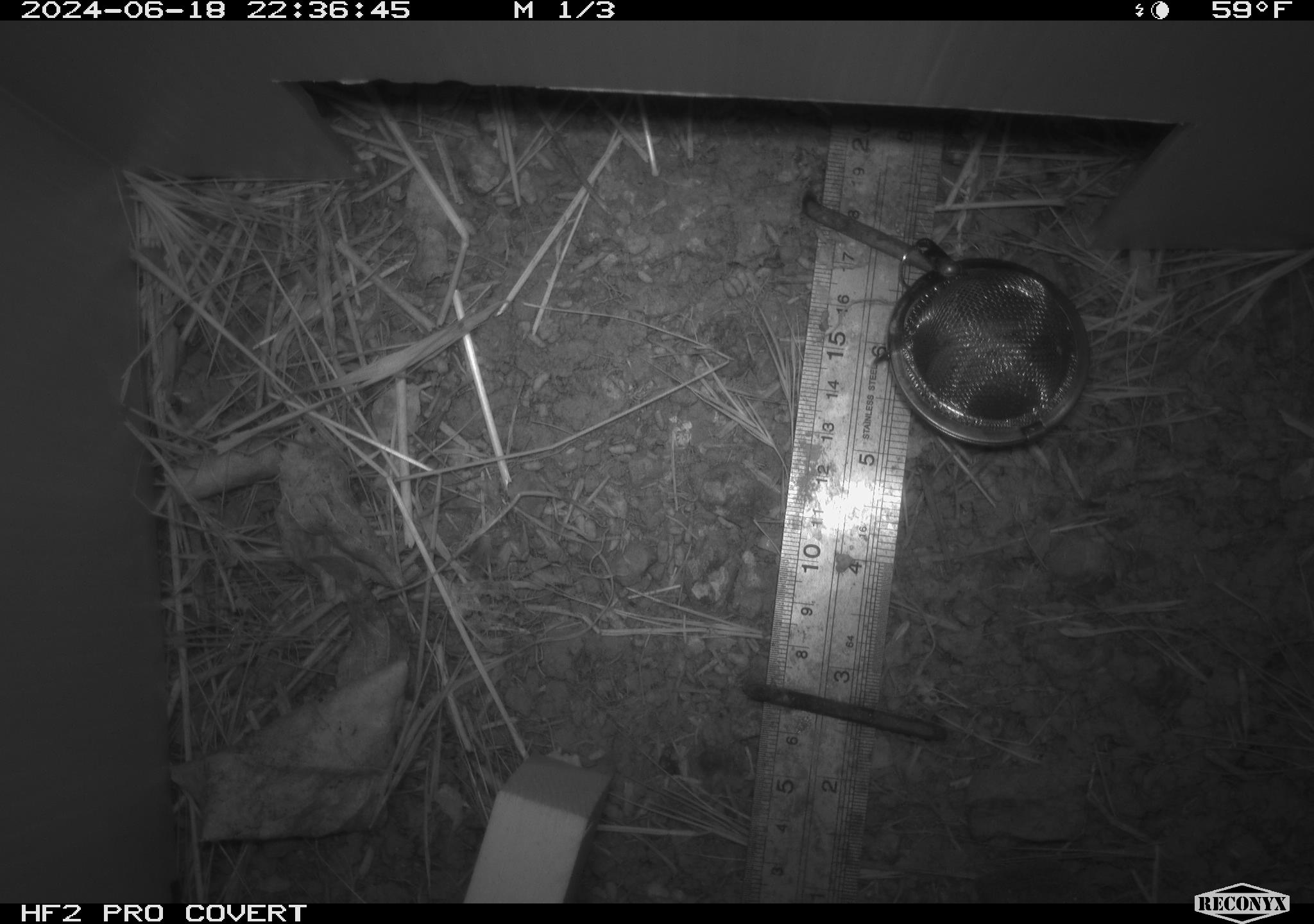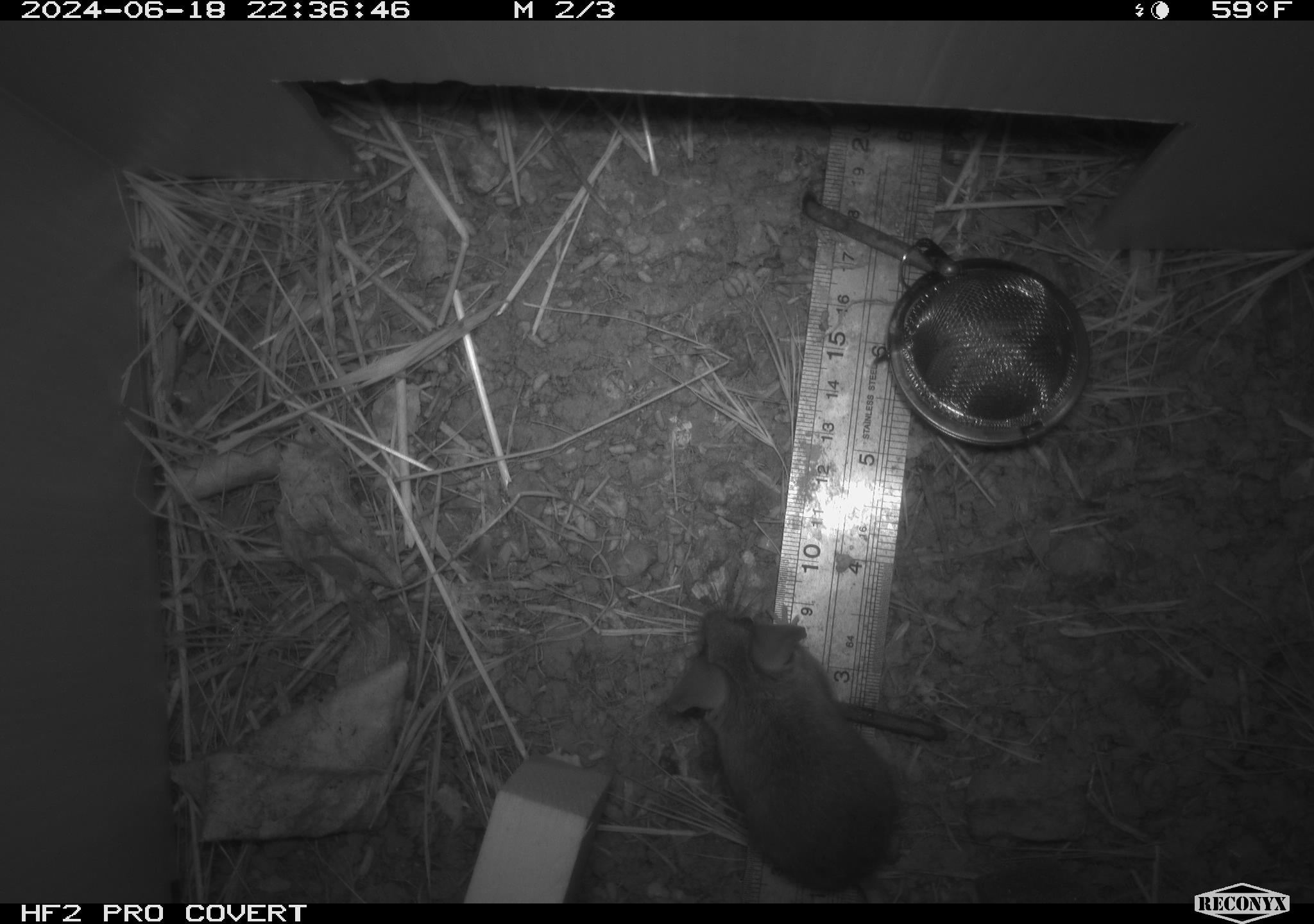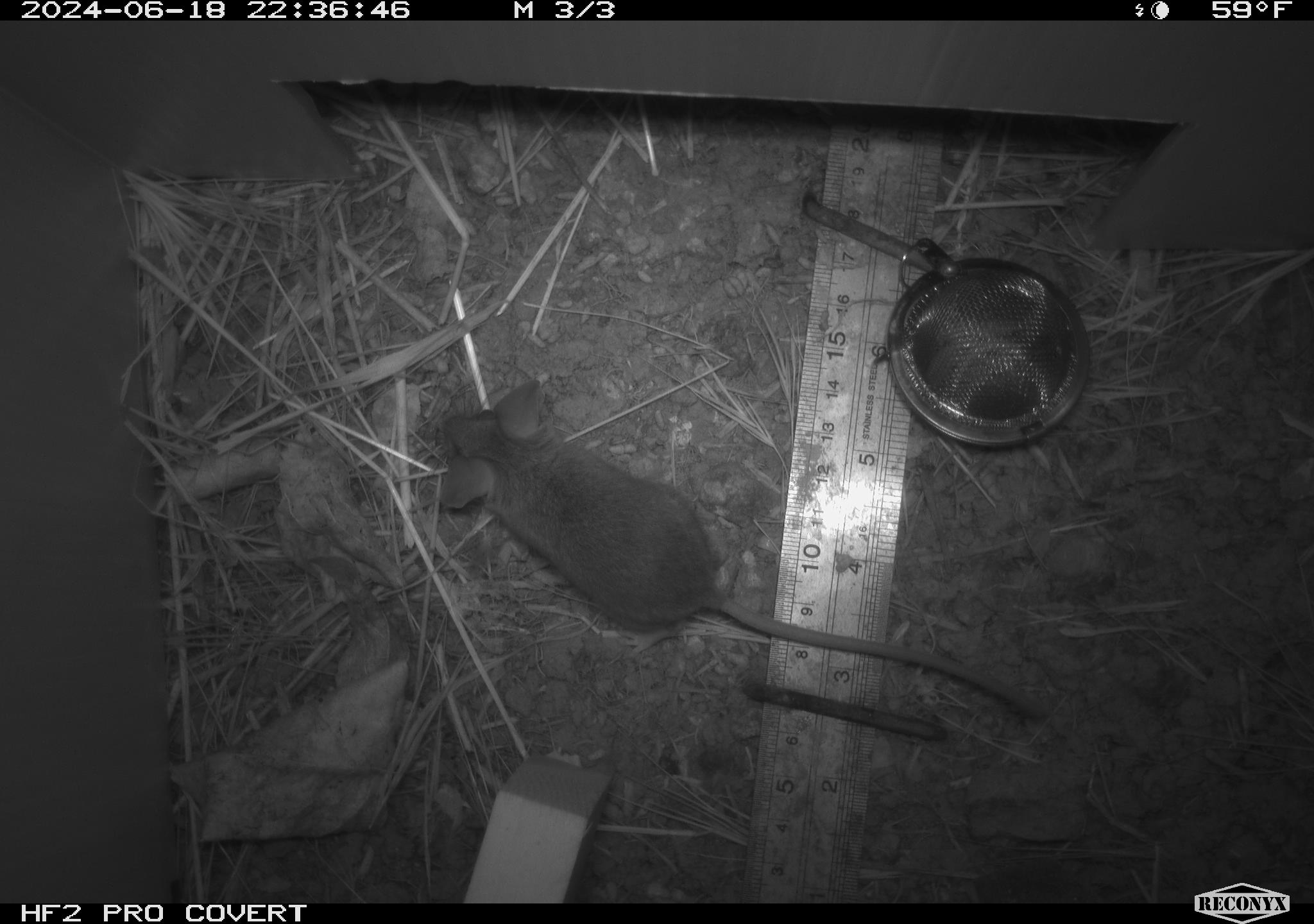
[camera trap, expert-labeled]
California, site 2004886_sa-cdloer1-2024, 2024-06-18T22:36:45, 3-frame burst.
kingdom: Animalia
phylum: Chordata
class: Mammalia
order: Rodentia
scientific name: Rodentia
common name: mouse species